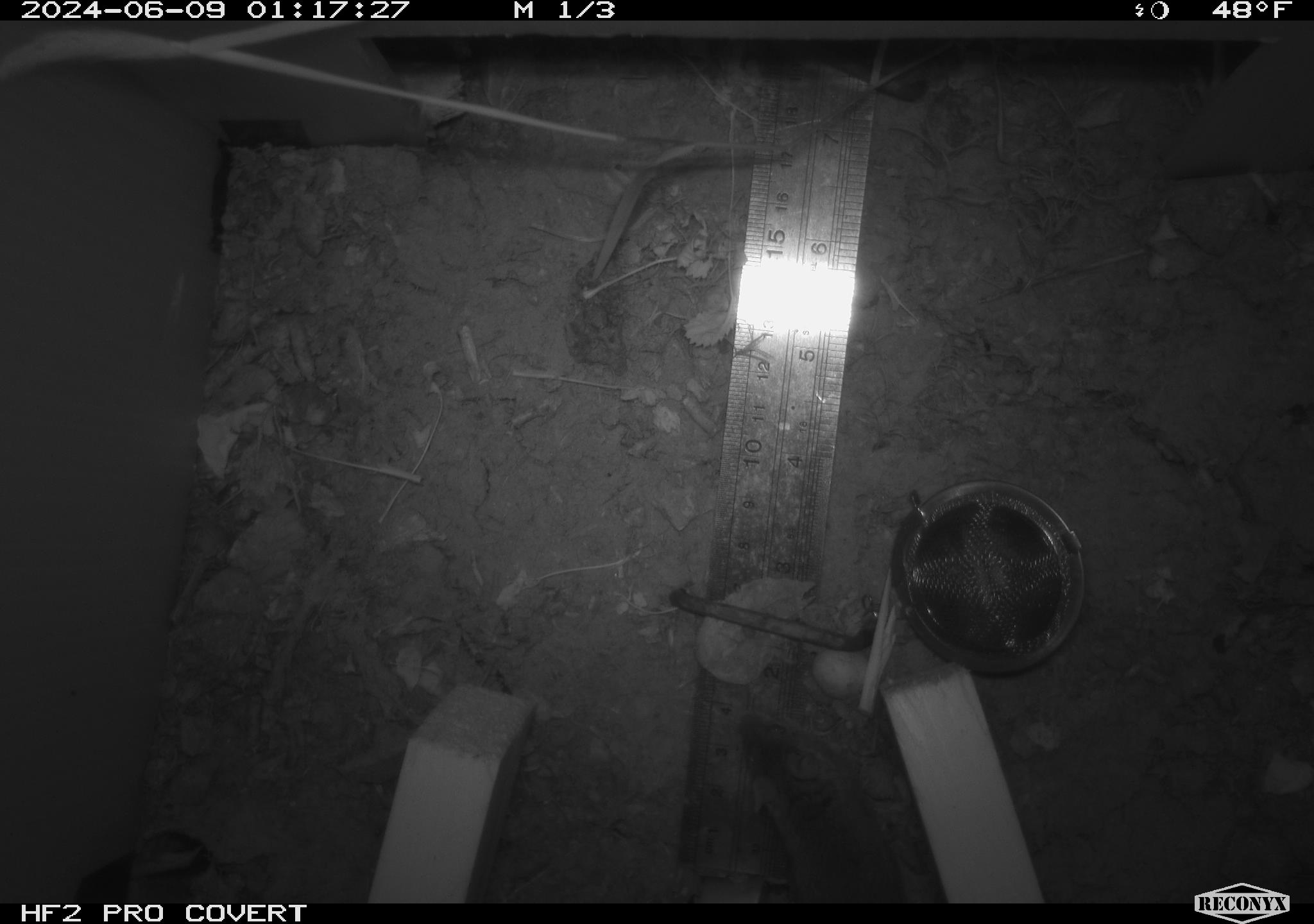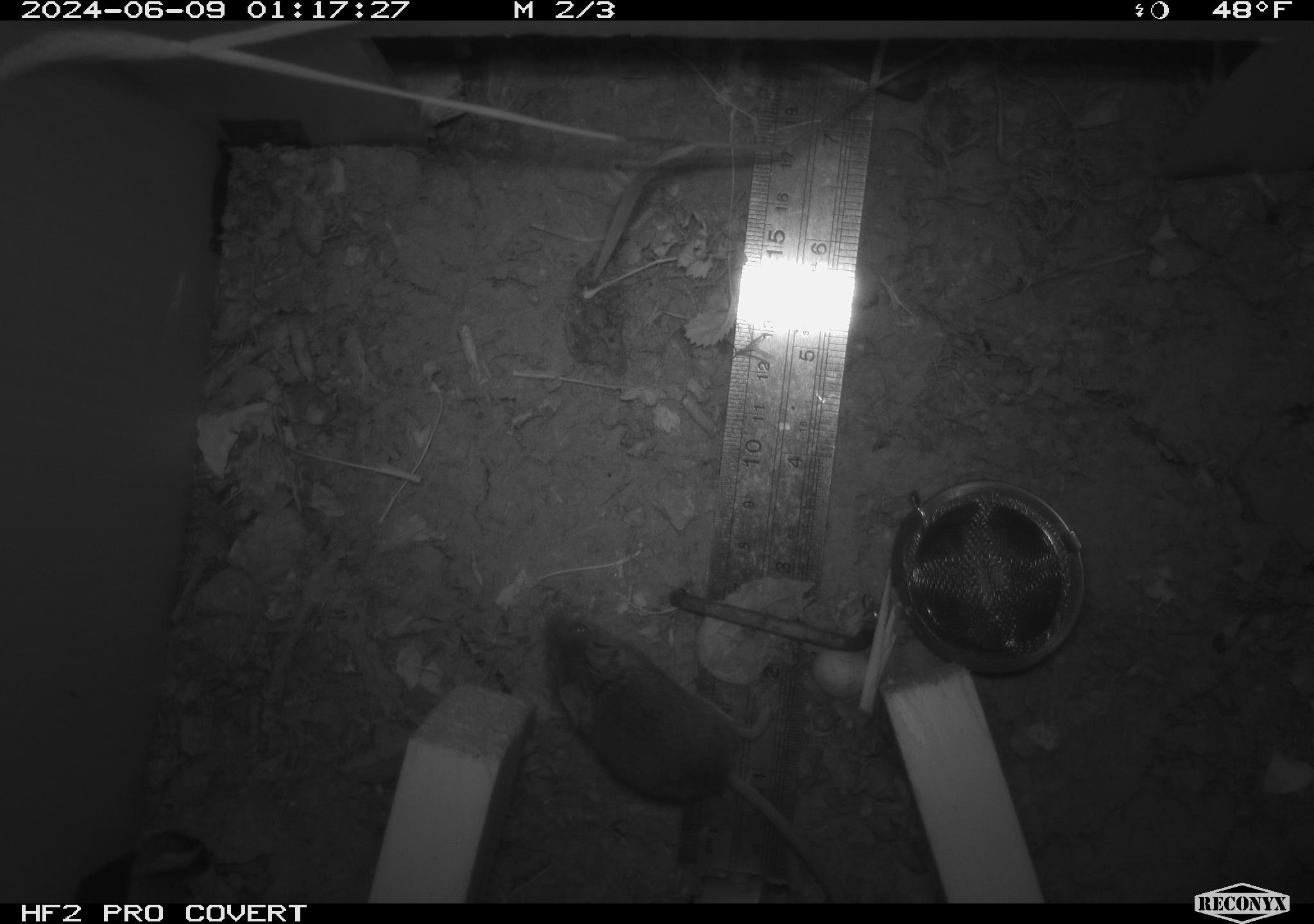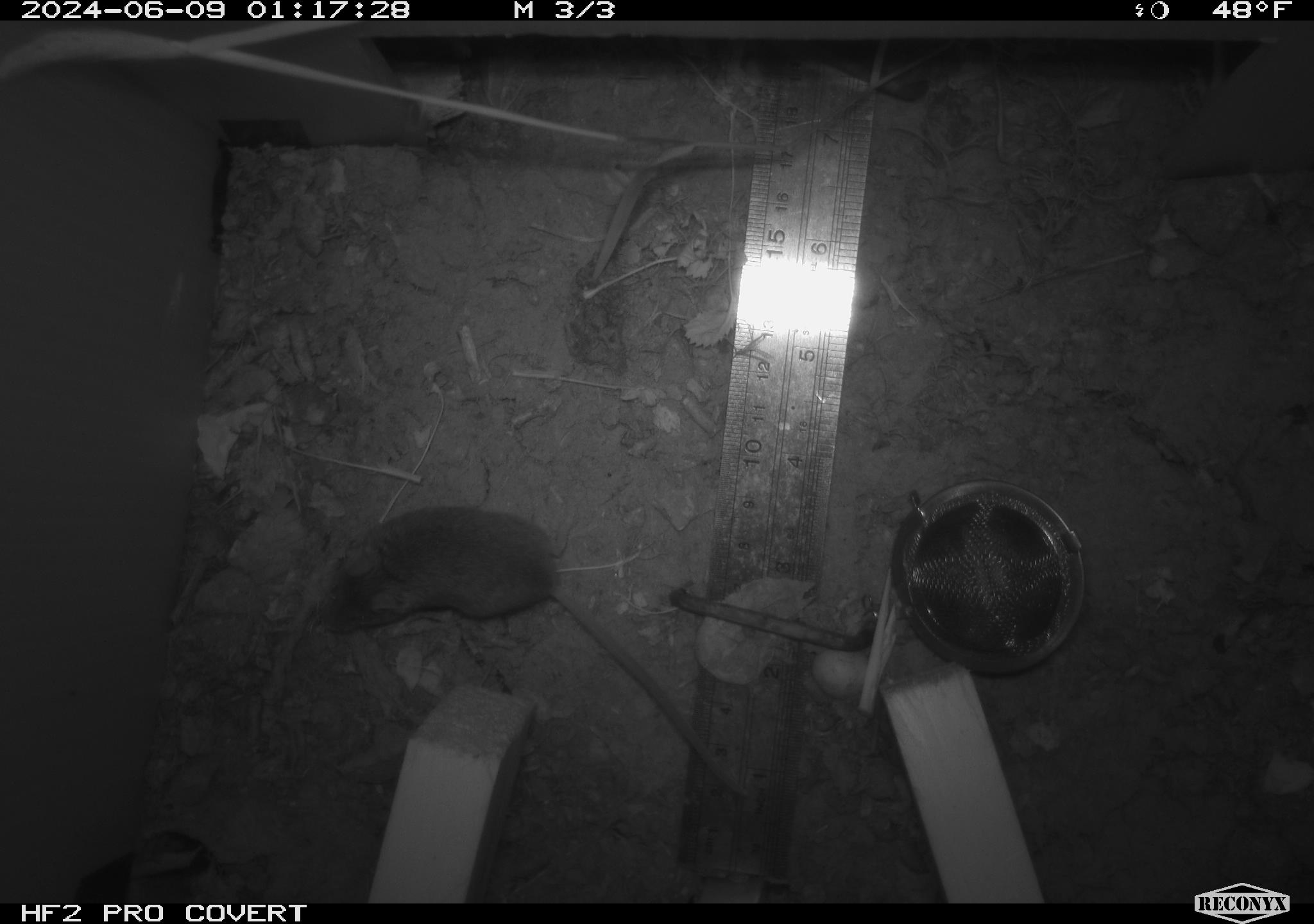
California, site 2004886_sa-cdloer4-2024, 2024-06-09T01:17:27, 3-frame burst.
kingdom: Animalia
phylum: Chordata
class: Mammalia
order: Rodentia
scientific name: Rodentia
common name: rodent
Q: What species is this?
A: Rodent (Rodentia).